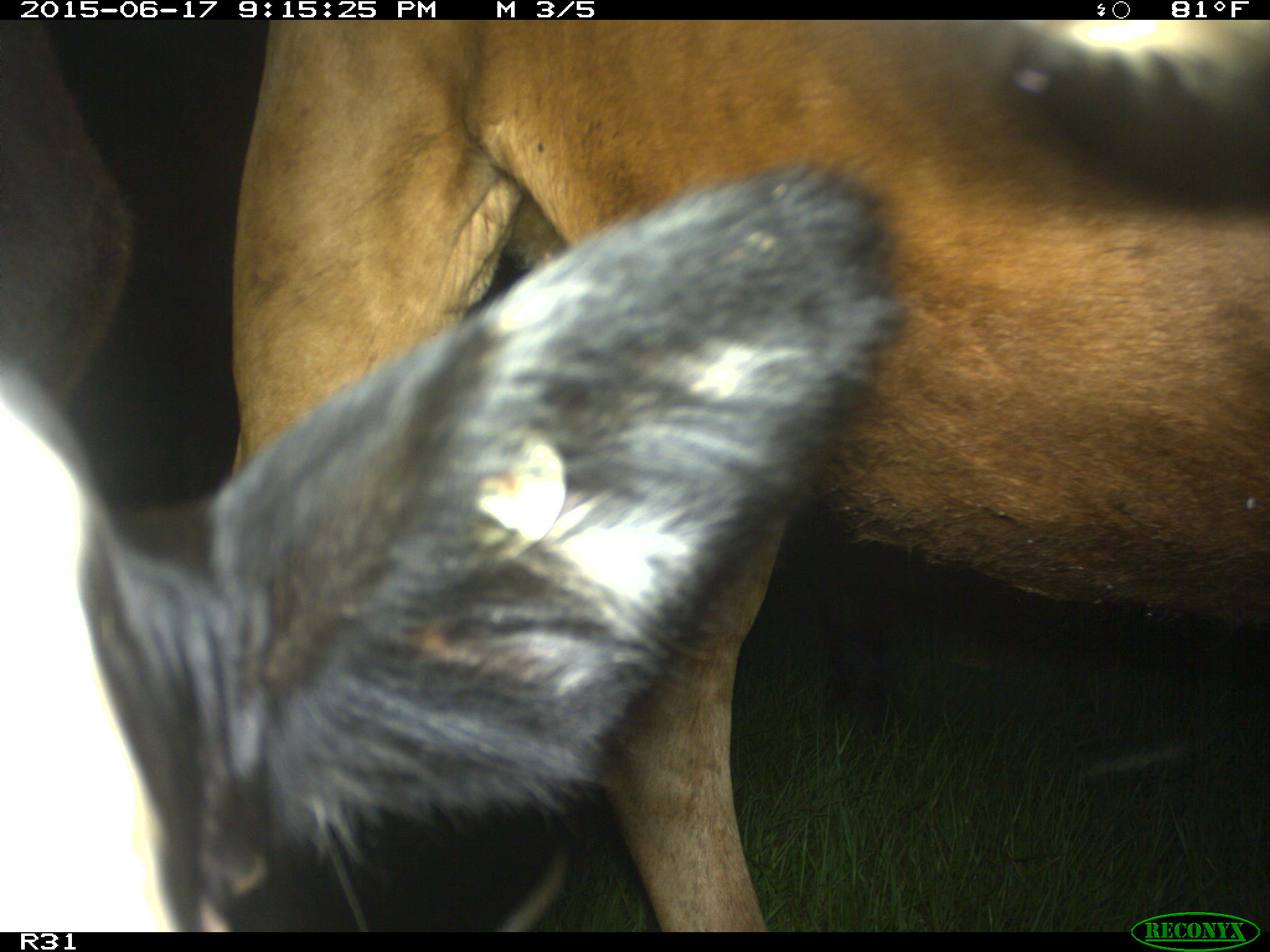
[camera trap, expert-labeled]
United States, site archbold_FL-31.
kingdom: Animalia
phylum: Chordata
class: Mammalia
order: Artiodactyla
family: Bovidae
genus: Bos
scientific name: Bos taurus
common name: domestic cow